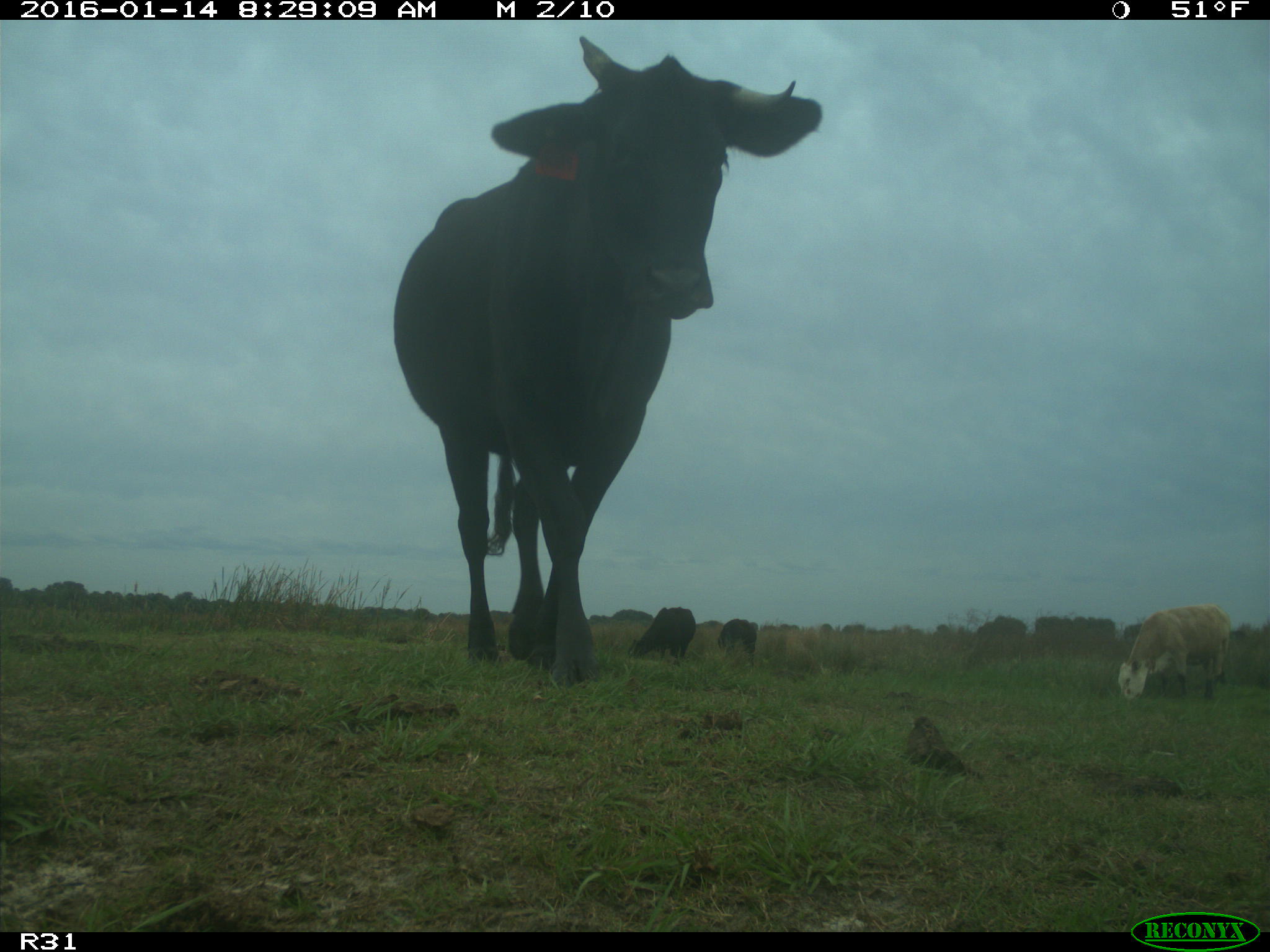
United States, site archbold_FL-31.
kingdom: Animalia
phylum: Chordata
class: Mammalia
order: Artiodactyla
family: Bovidae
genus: Bos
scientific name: Bos taurus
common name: domestic cow